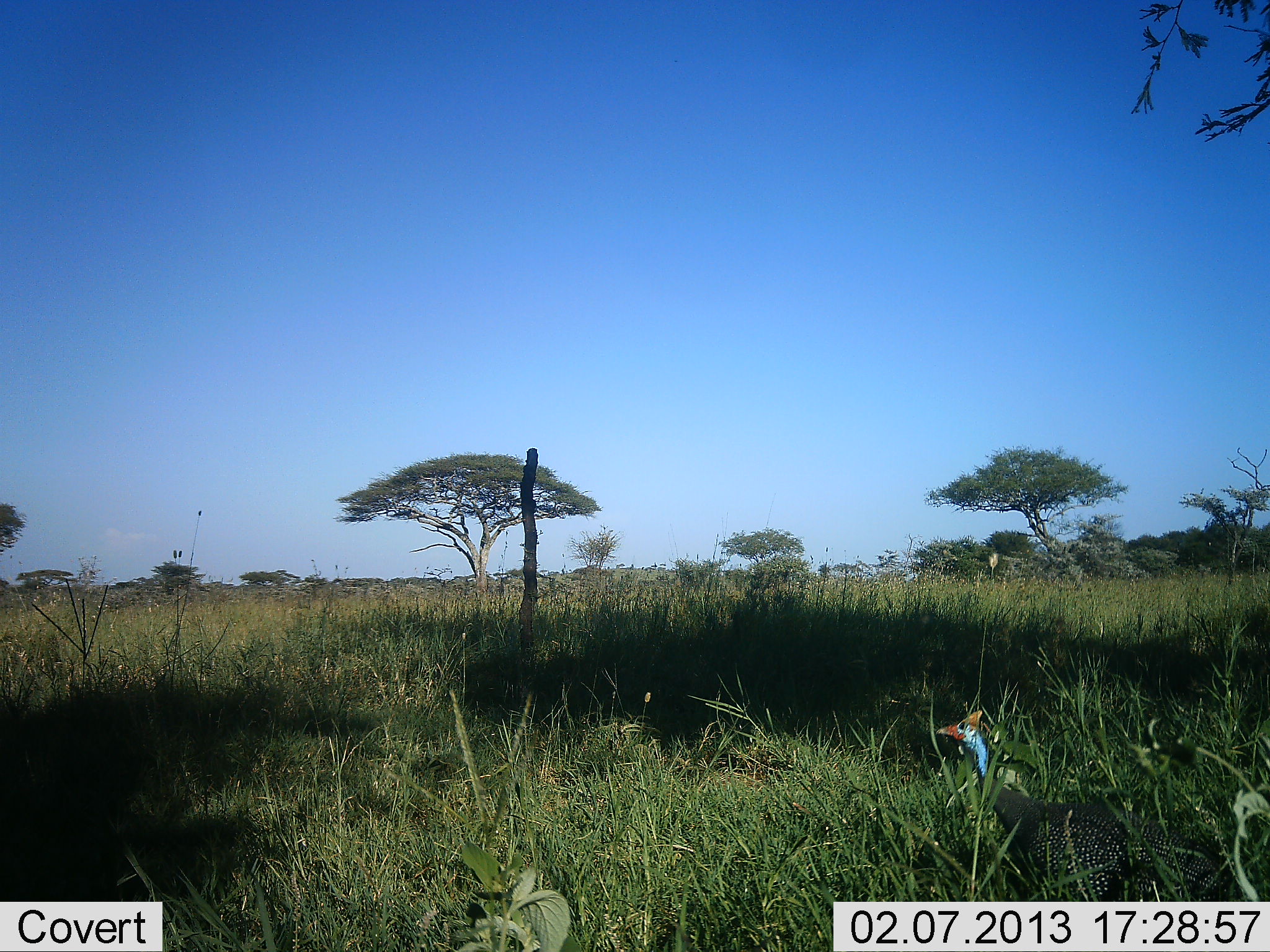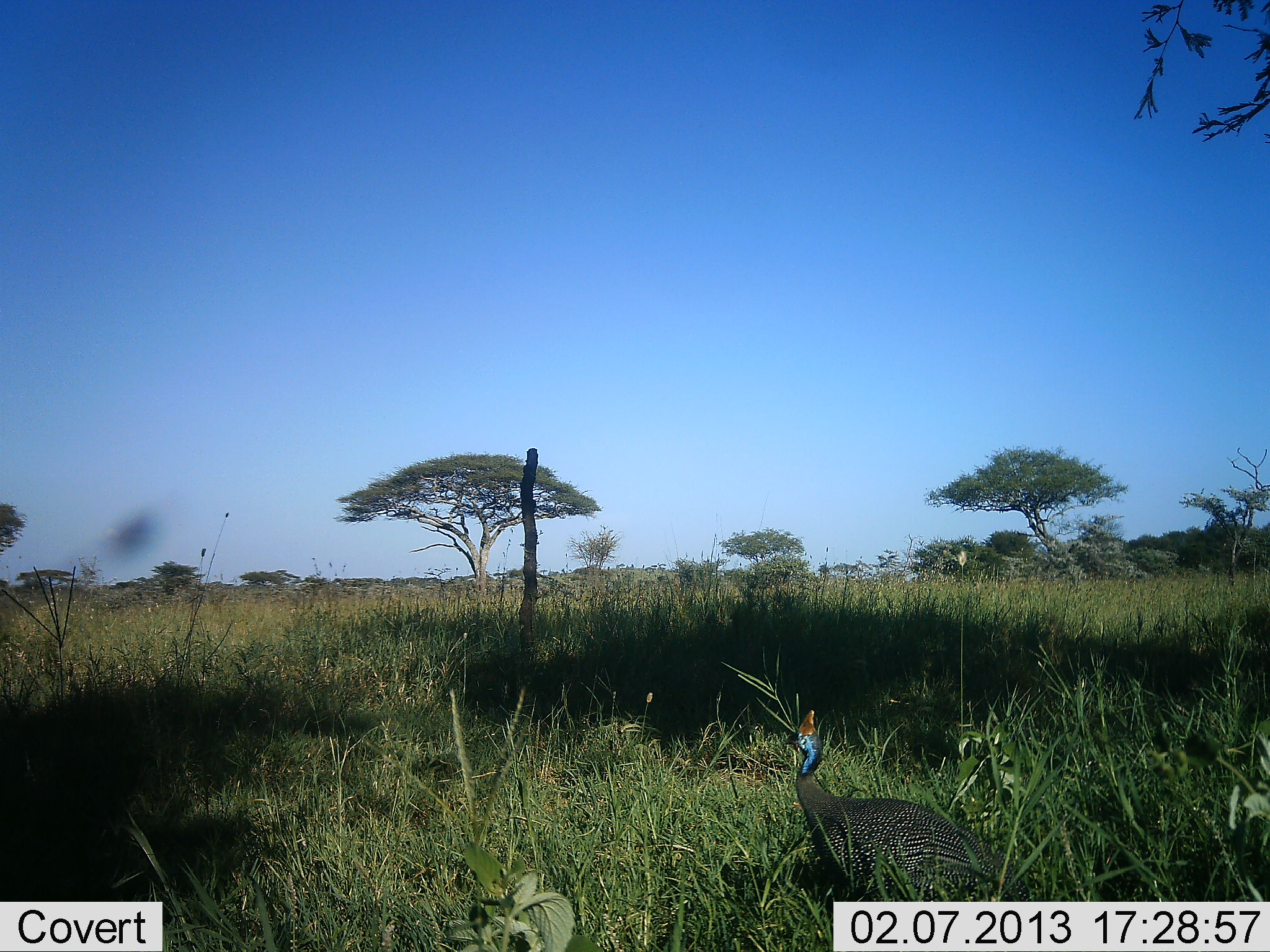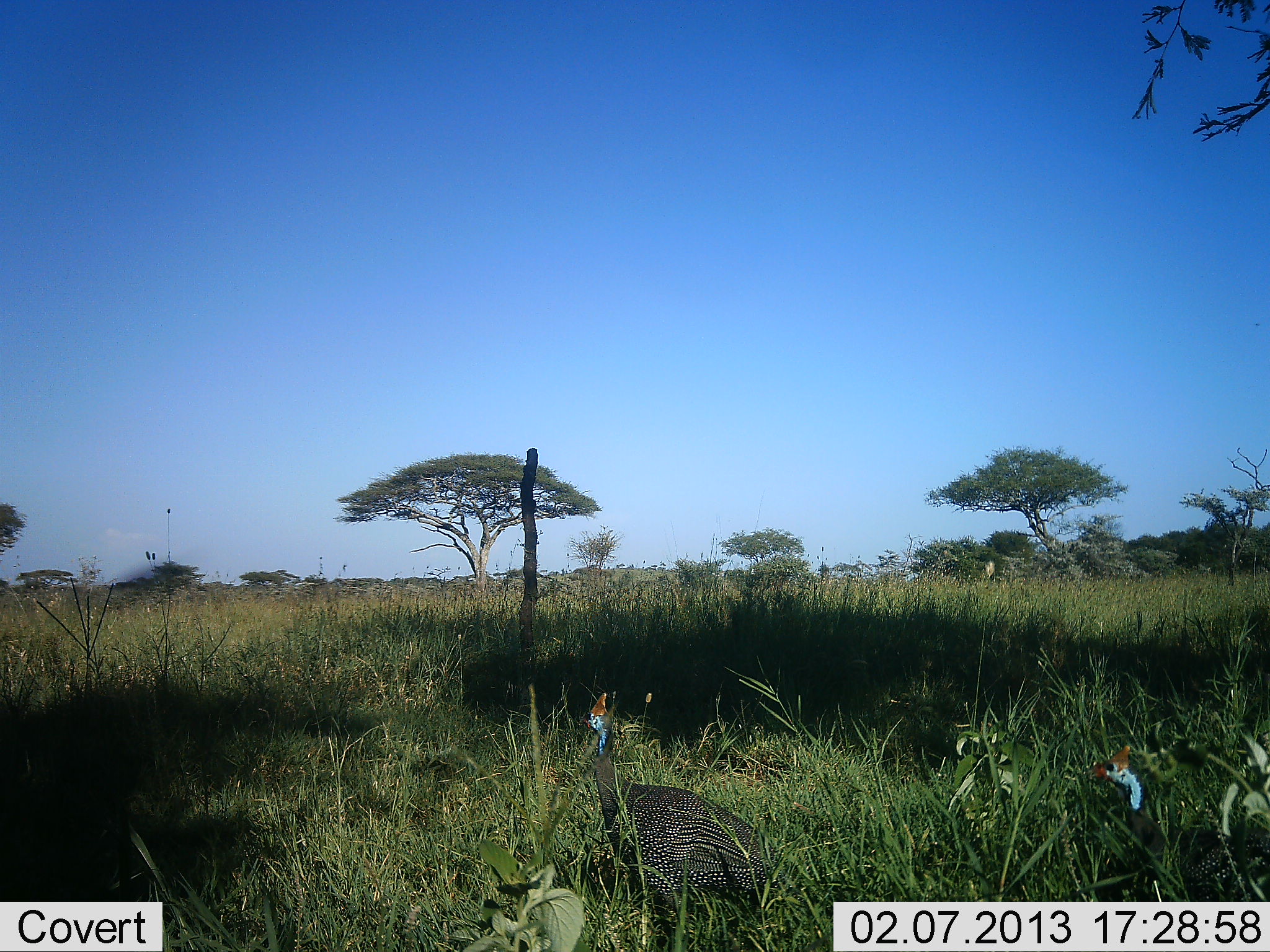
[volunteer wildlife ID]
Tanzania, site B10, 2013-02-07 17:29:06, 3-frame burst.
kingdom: Animalia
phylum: Chordata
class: Aves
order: Galliformes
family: Numididae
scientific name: Numididae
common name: guinea fowl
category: guineafowl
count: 2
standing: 15%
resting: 0%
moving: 88%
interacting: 0%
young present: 0%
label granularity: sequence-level